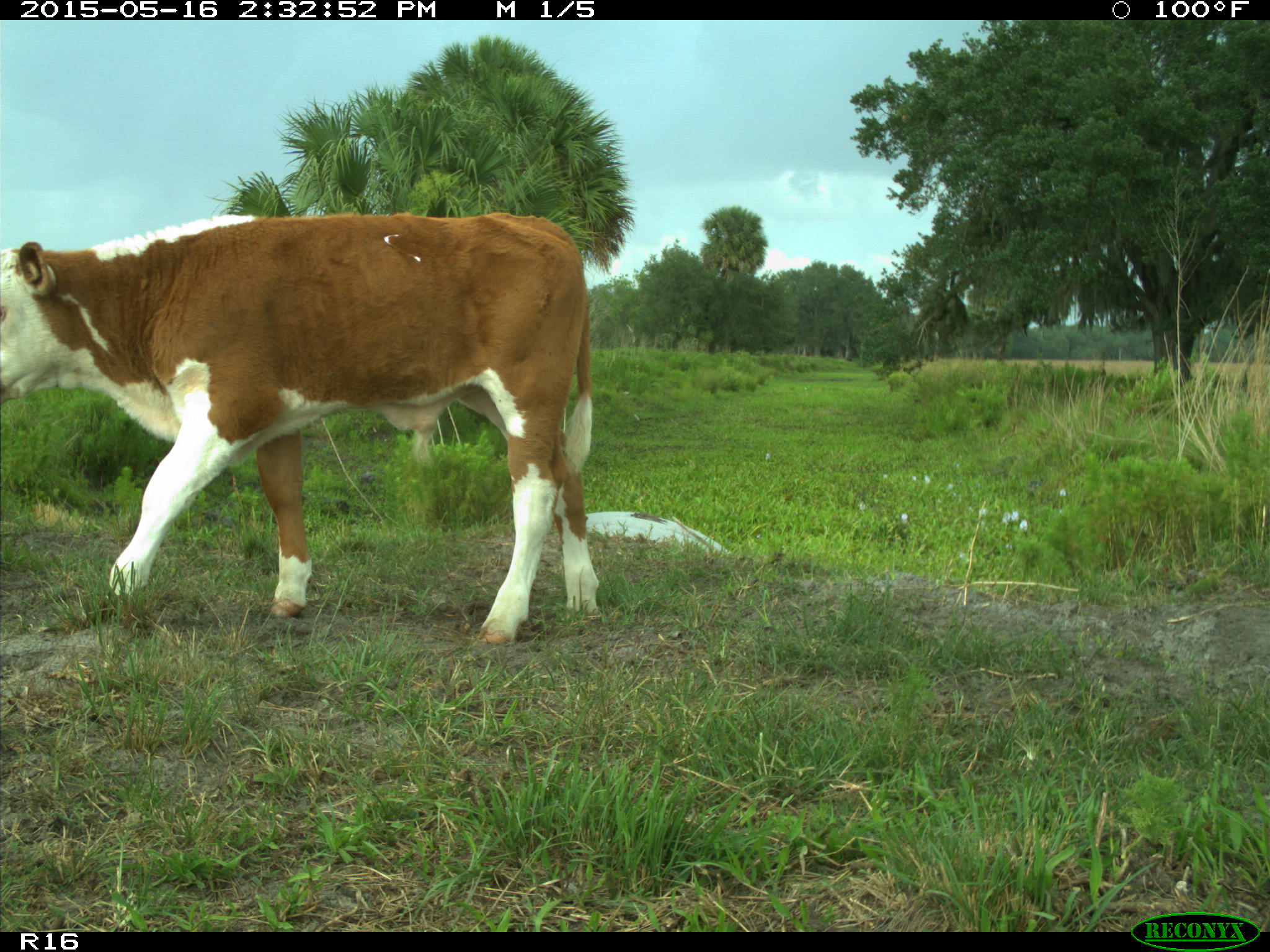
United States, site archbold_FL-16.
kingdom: Animalia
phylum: Chordata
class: Mammalia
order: Artiodactyla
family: Bovidae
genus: Bos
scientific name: Bos taurus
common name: domestic cow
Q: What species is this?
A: Bos taurus (domestic cow).